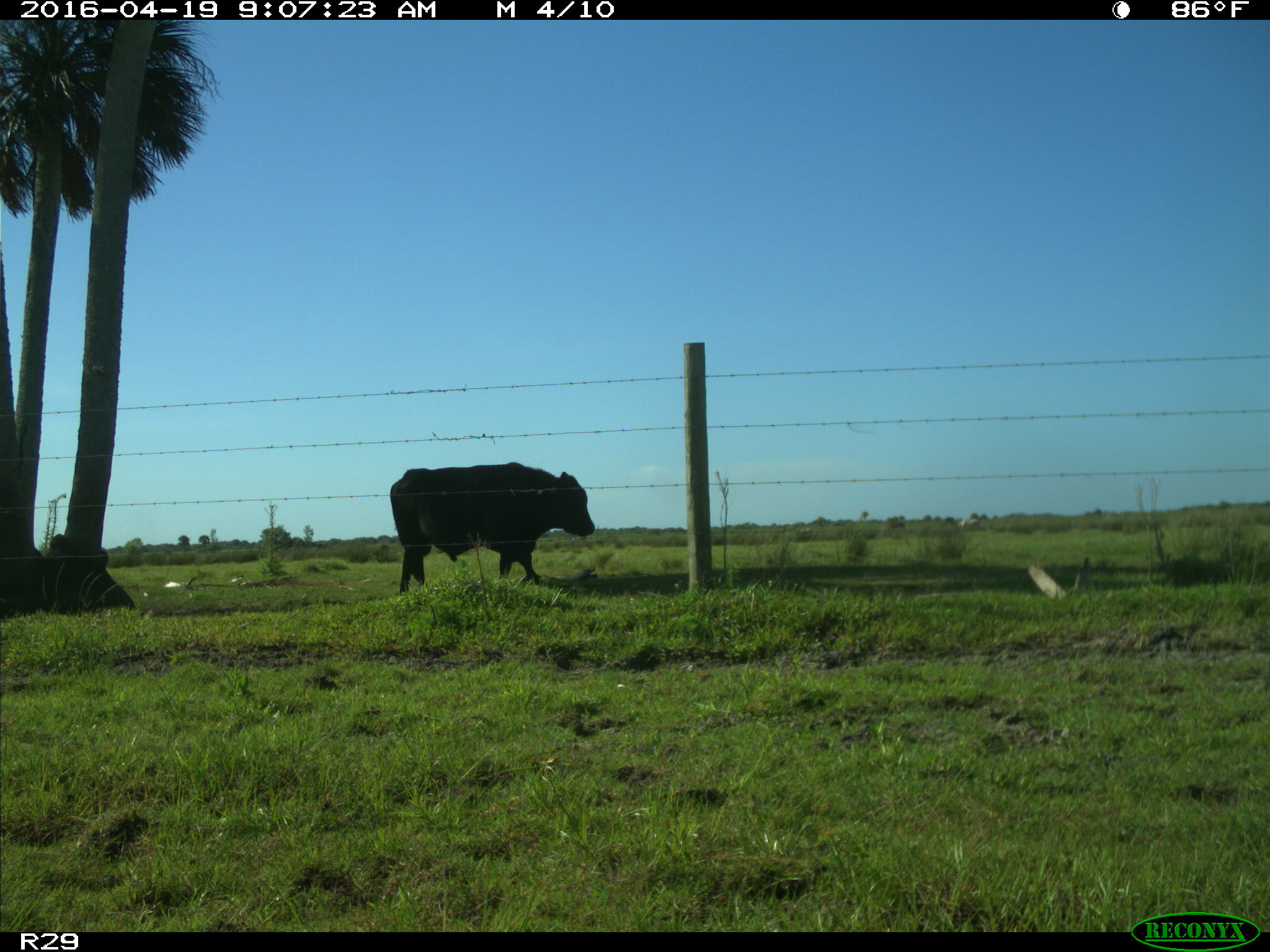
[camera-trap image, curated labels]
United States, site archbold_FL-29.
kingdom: Animalia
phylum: Chordata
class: Mammalia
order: Artiodactyla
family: Bovidae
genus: Bos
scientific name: Bos taurus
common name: domestic cow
Bos taurus (domestic cow).